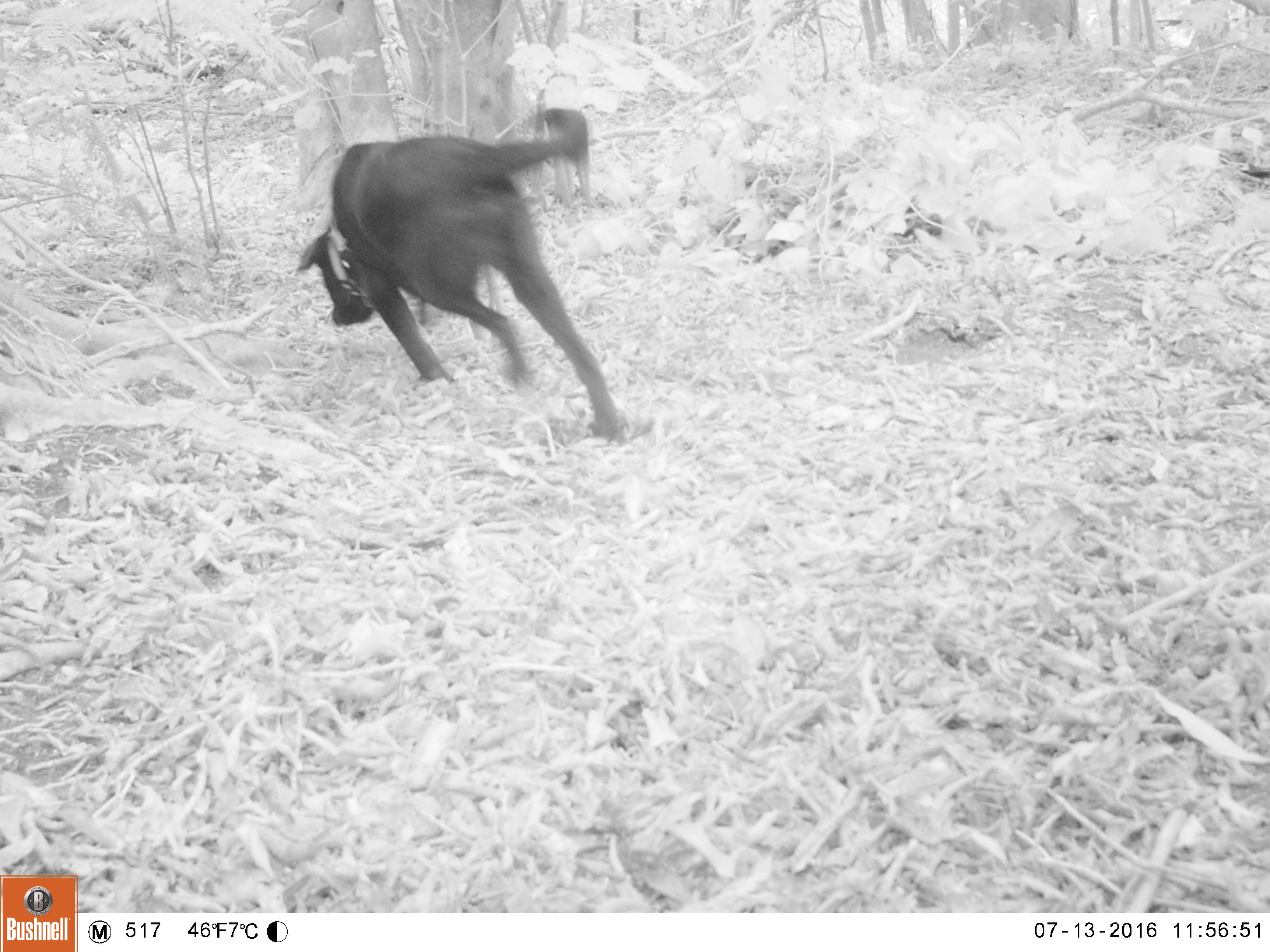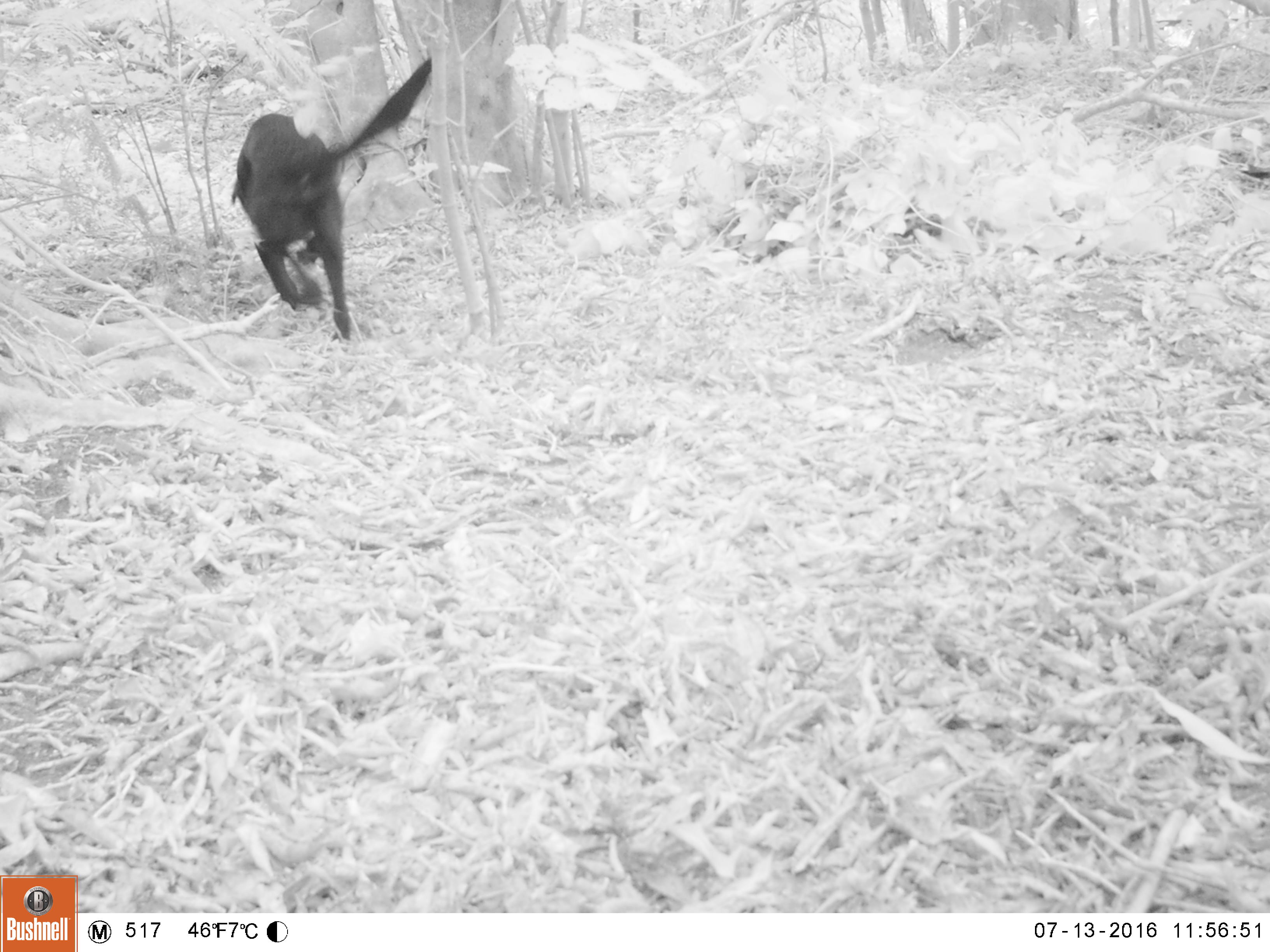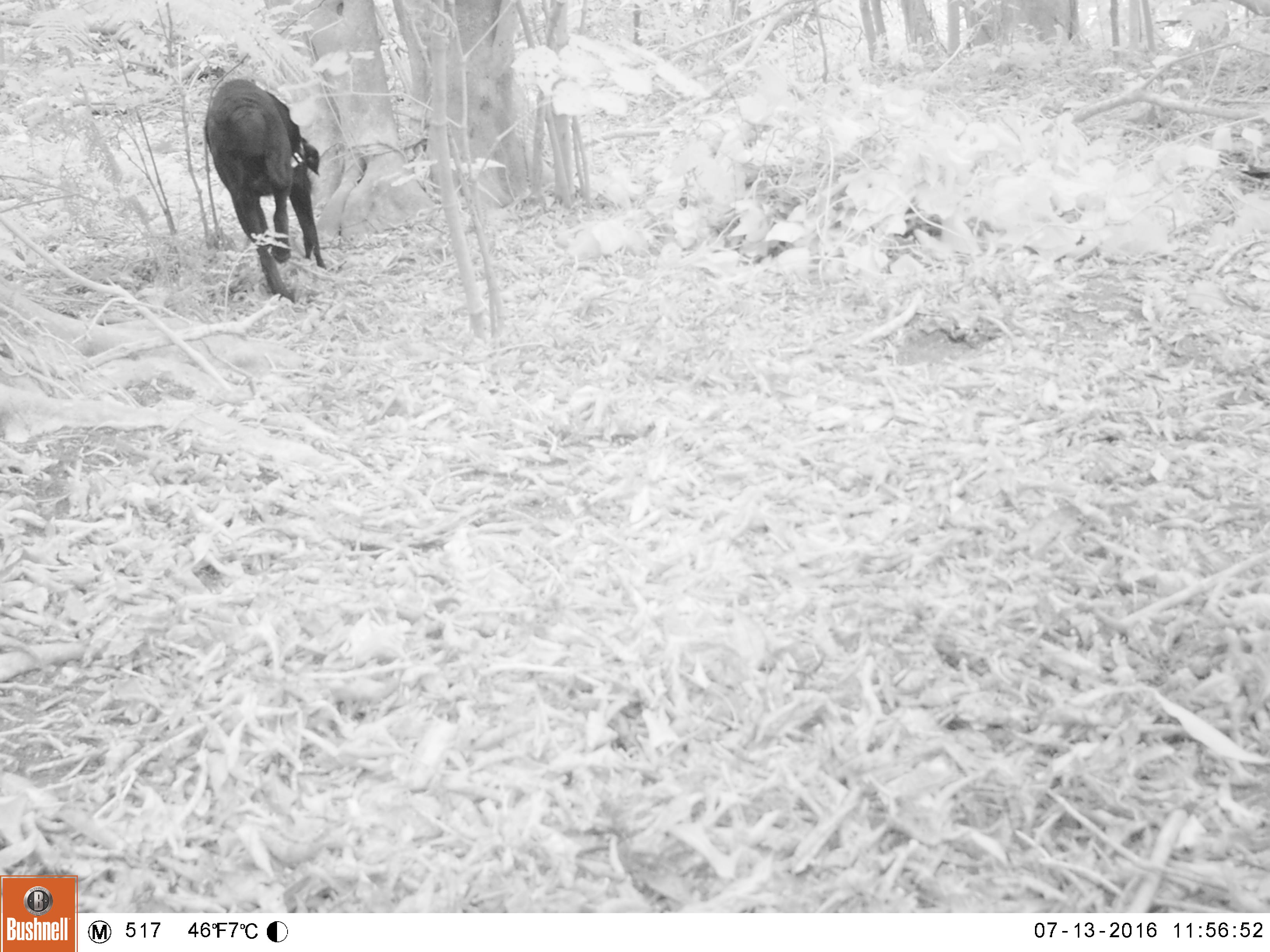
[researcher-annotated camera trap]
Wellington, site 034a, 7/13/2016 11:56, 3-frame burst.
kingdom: Animalia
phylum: Chordata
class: Mammalia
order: Carnivora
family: Canidae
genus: Canis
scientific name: Canis familiaris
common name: dog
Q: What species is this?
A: Dog (Canis familiaris).